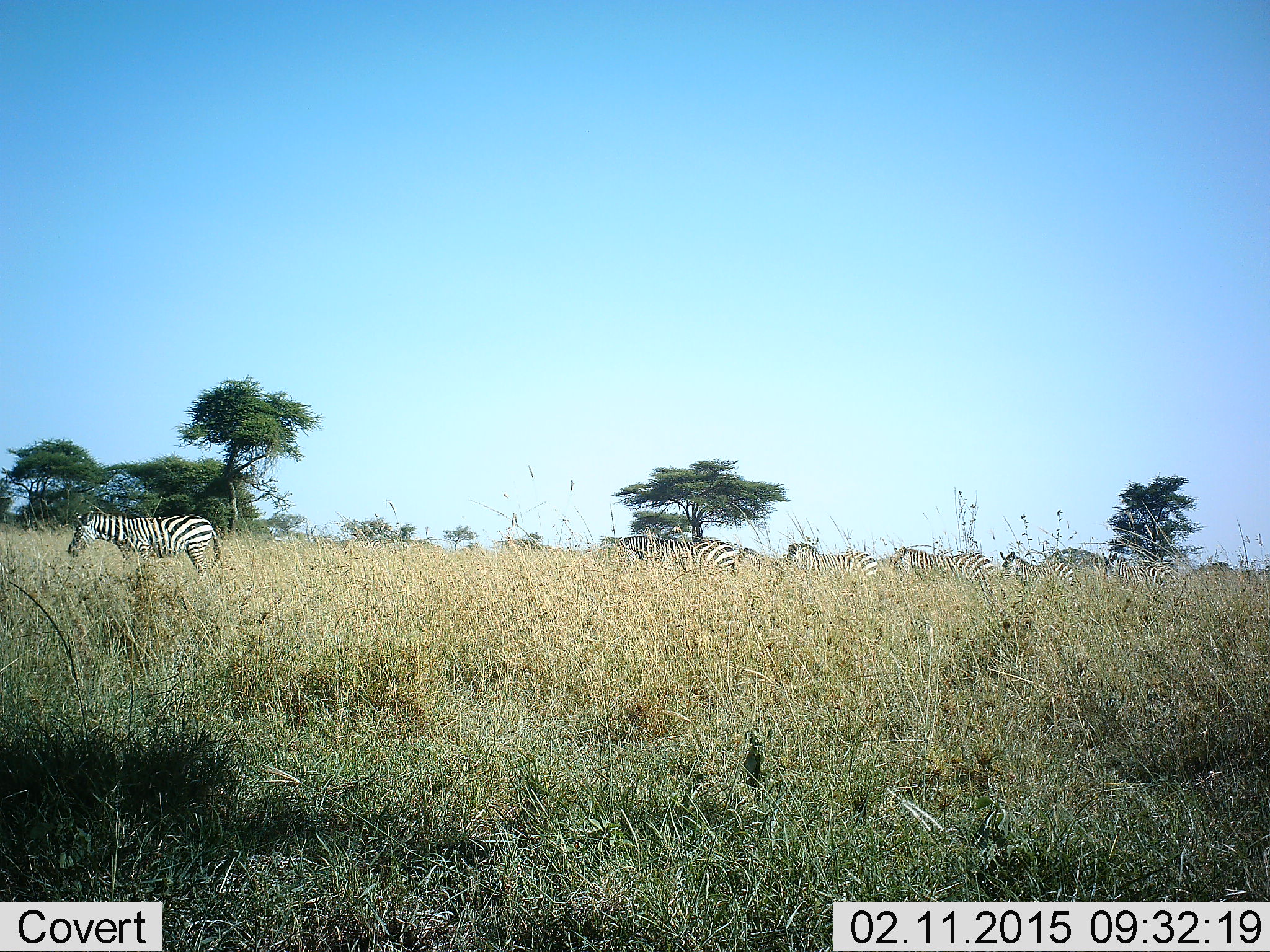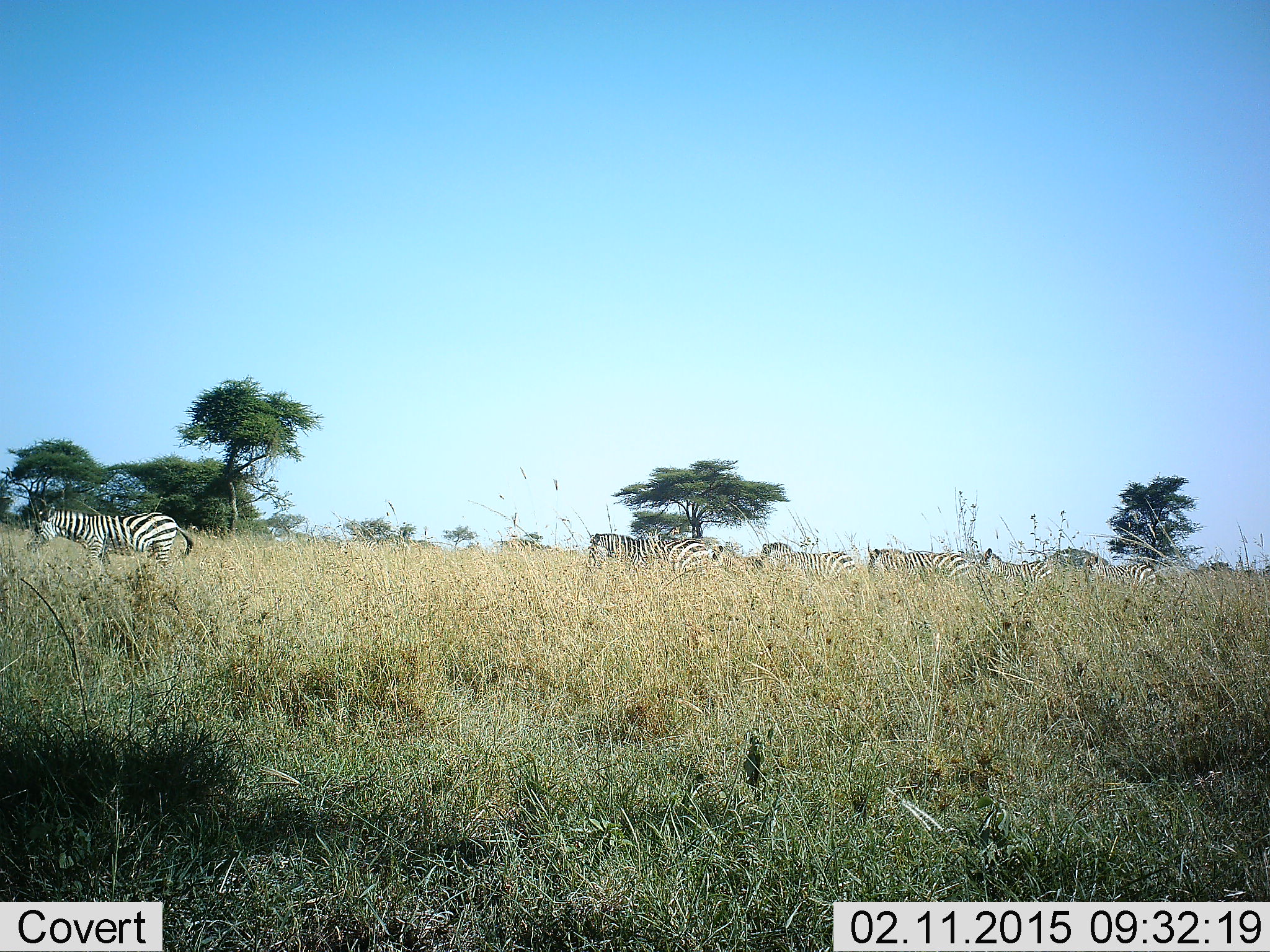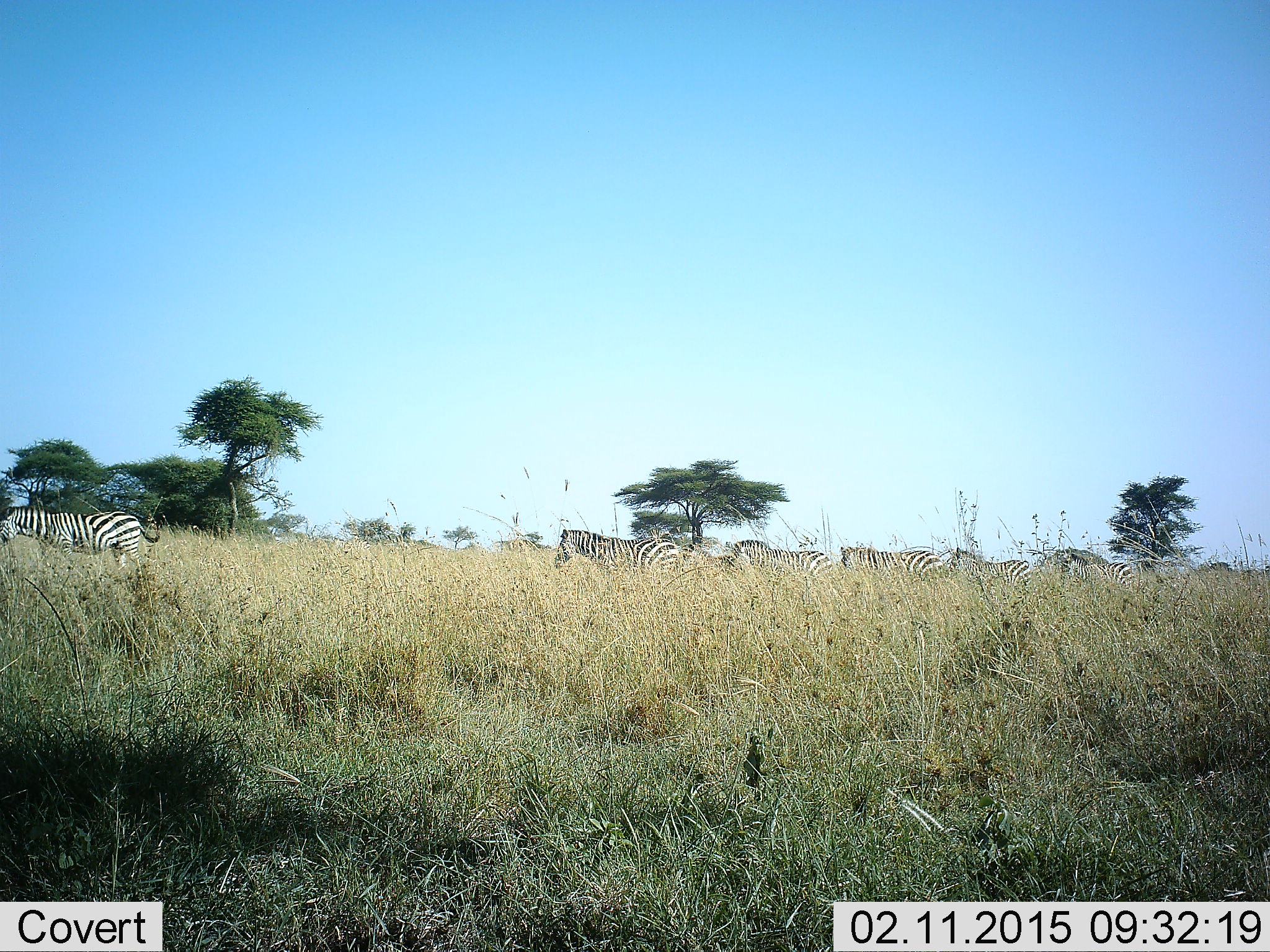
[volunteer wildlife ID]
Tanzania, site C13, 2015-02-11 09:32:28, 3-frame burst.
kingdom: Animalia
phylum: Chordata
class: Mammalia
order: Perissodactyla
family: Equidae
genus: Equus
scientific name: Equus quagga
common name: plains zebra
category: zebra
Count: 7.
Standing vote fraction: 0%.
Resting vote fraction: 0%.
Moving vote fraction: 100%.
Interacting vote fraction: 0%.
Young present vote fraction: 10%.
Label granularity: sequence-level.